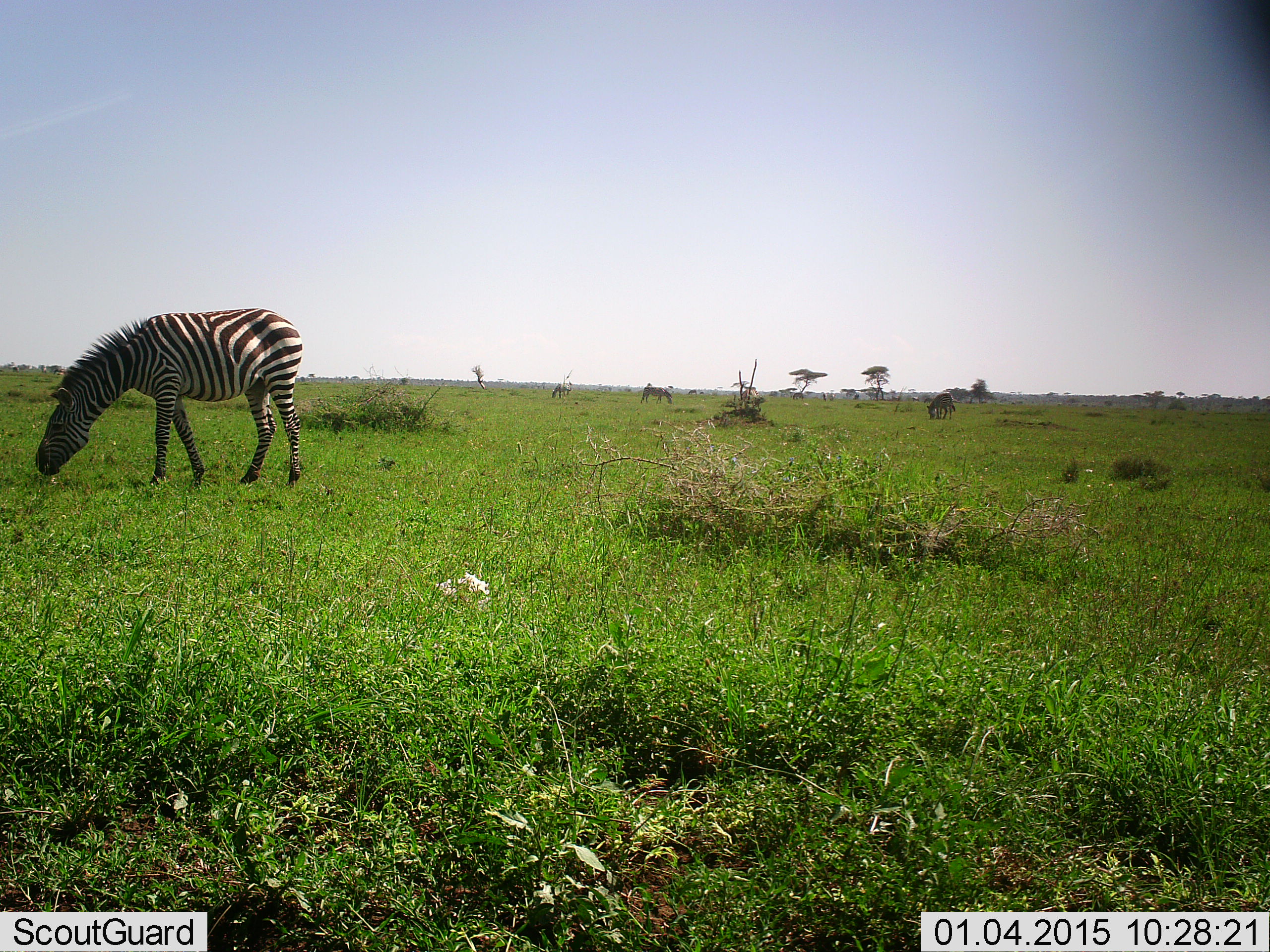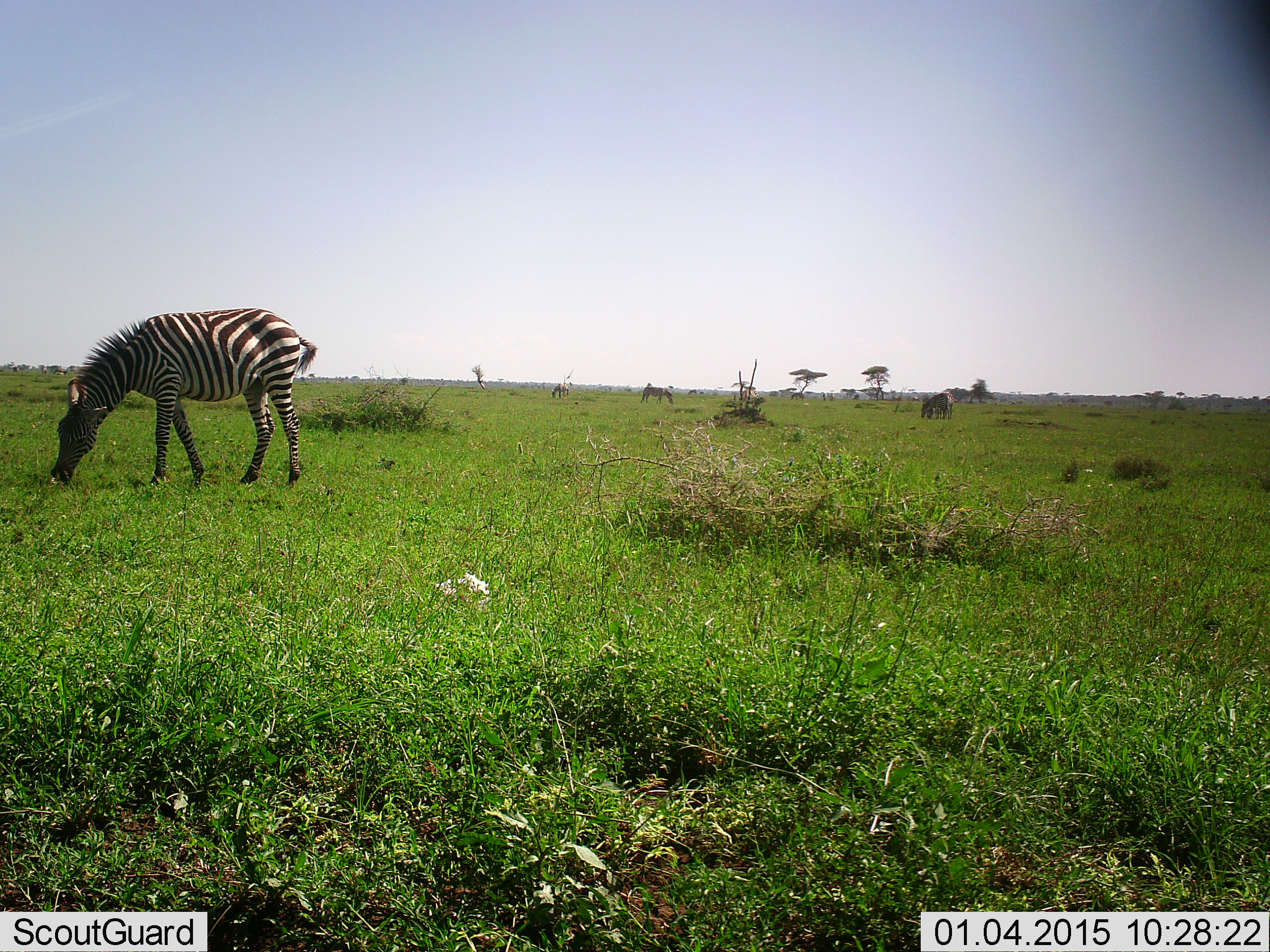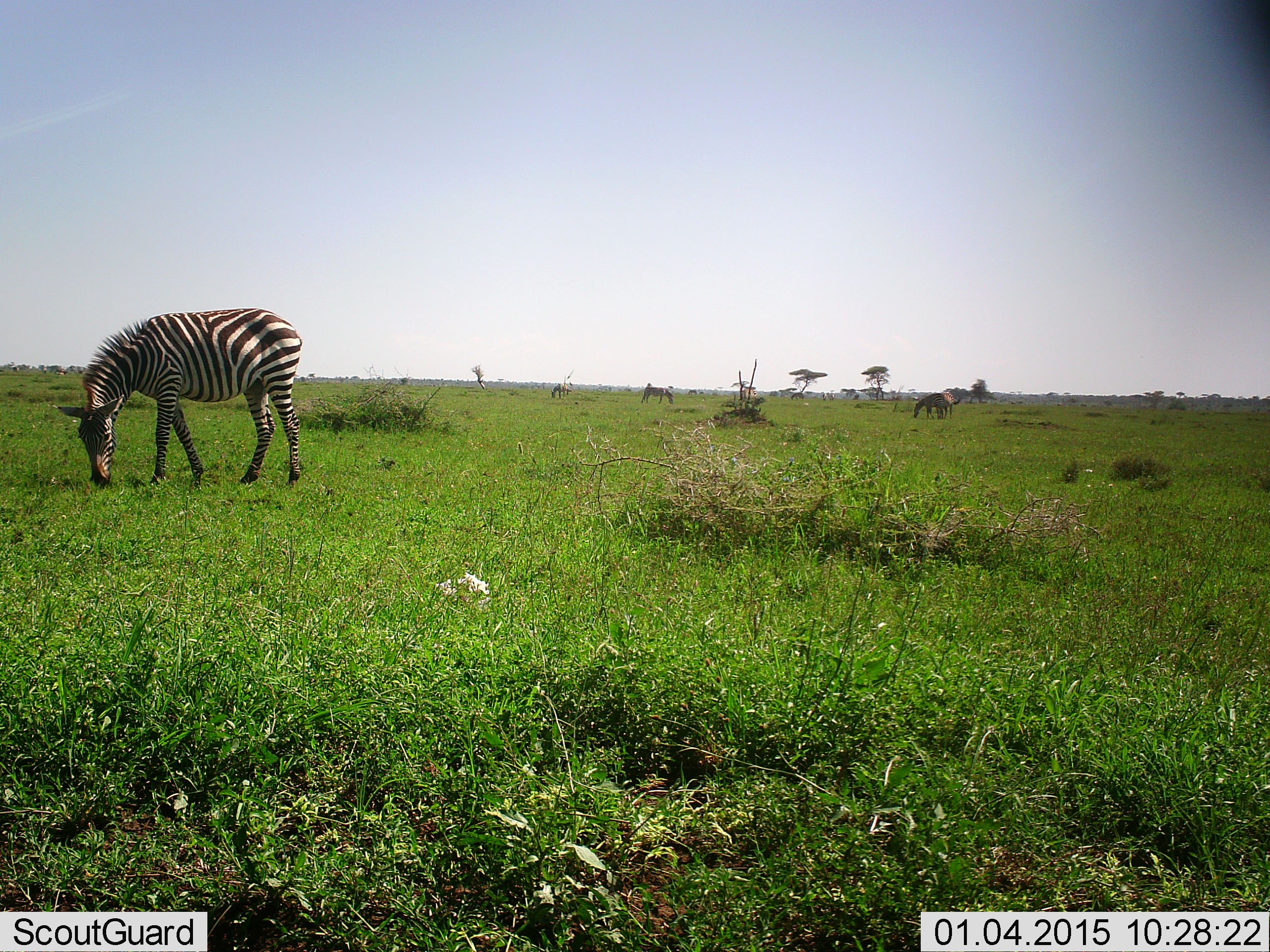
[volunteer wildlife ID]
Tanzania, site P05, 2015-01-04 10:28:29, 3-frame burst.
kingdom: Animalia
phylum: Chordata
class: Mammalia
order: Perissodactyla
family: Equidae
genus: Equus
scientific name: Equus quagga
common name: plains zebra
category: zebra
Zebra (plains zebra) (Equus quagga), count 1. Behavior (volunteer vote fractions): standing 60%, resting 0%, moving 10%, interacting 0%. Young present (vote fraction): 0%. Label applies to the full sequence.